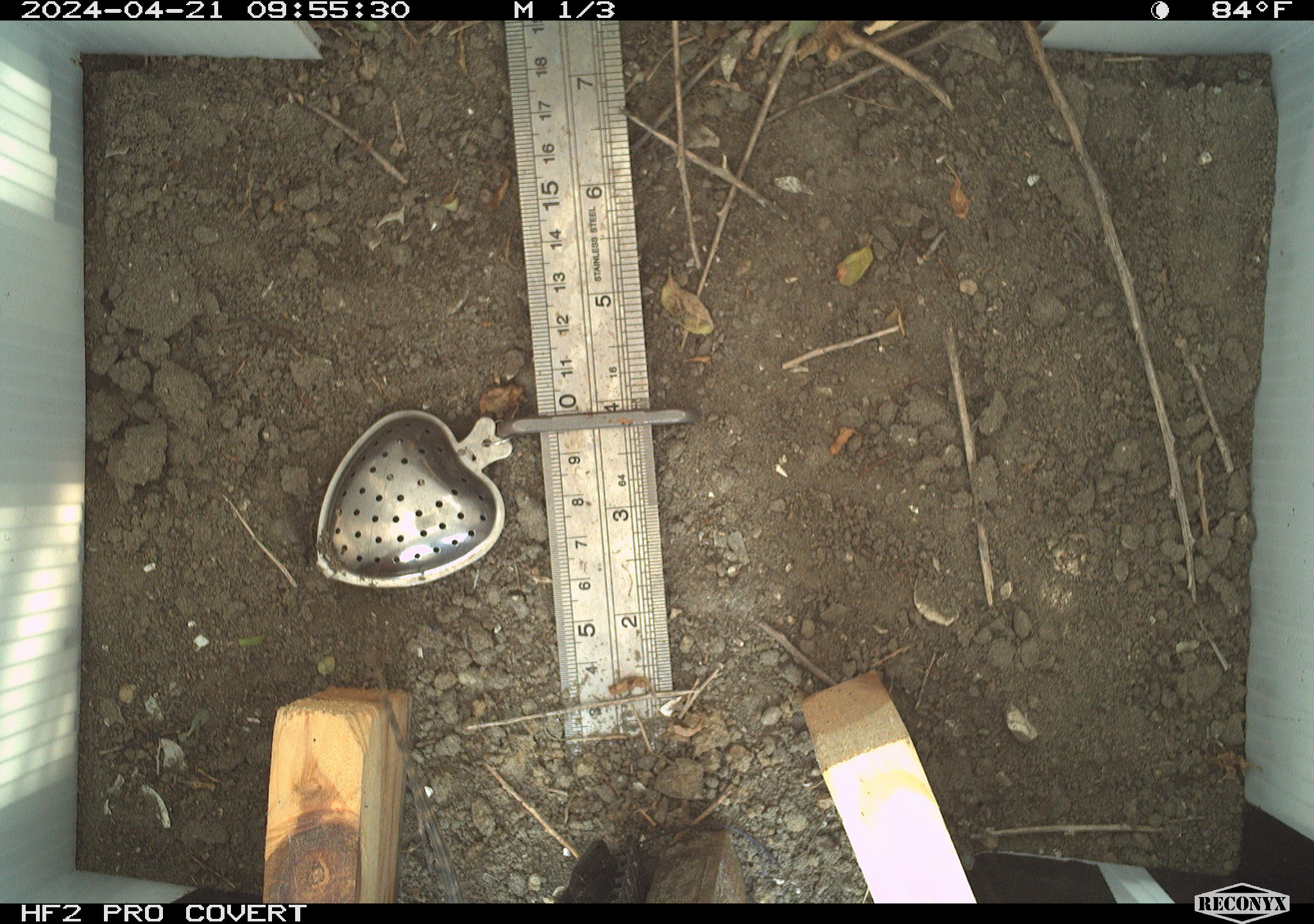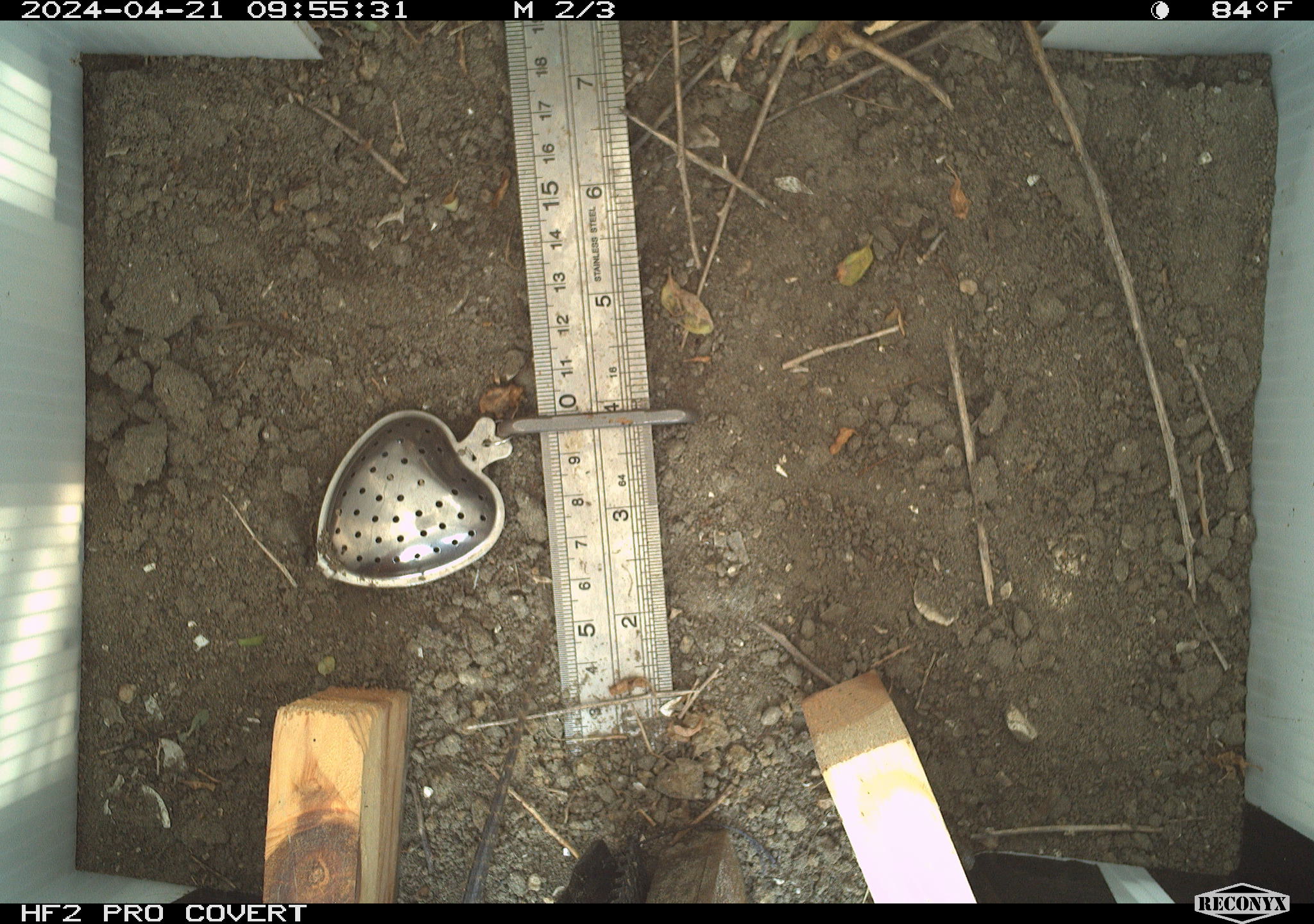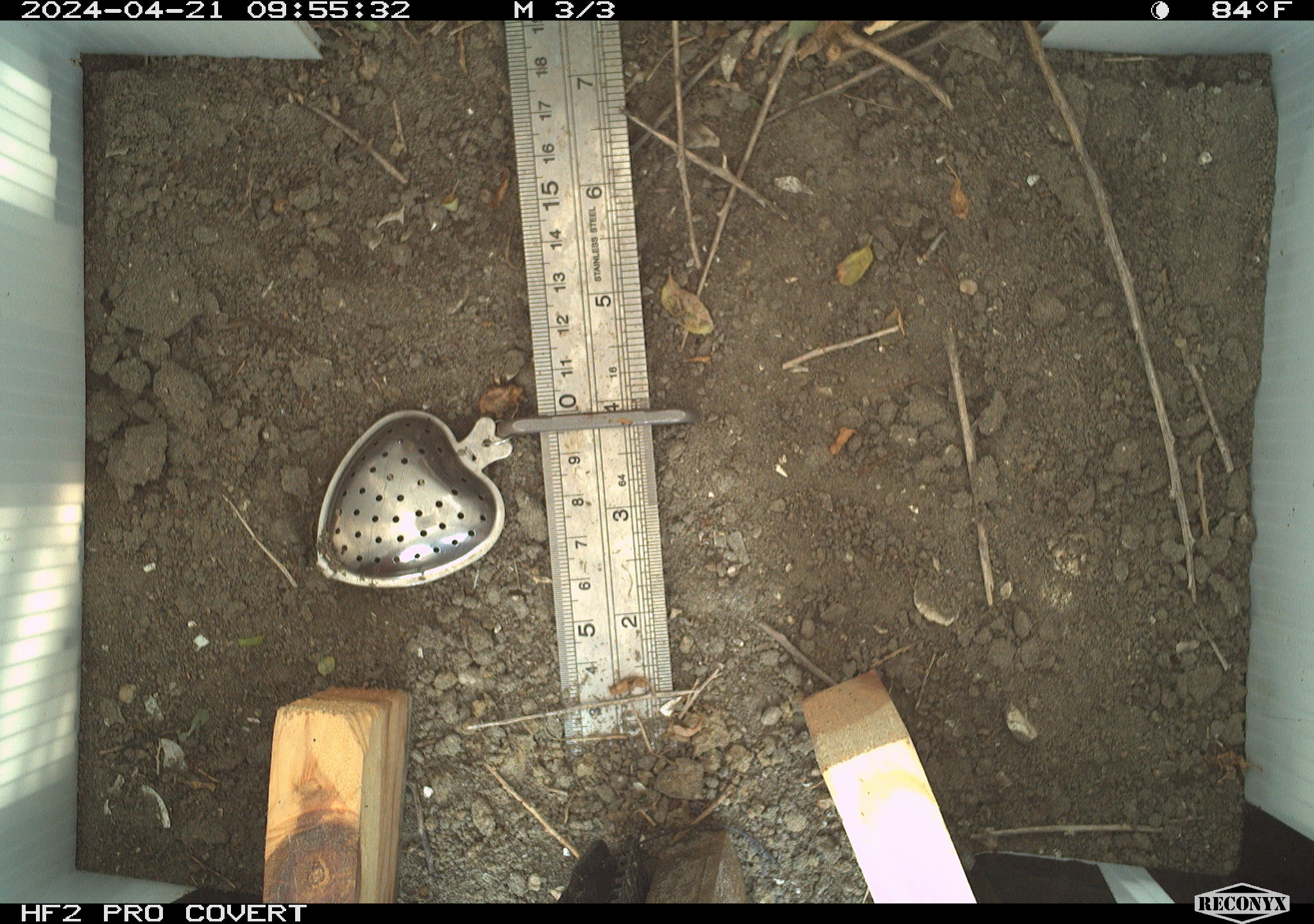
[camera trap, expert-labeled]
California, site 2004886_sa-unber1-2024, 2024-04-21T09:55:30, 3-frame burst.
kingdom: Animalia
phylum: Chordata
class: Reptilia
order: Squamata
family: Phrynosomatidae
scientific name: Phrynosomatidae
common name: phrynosomatid lizards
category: phrynosomatidae family